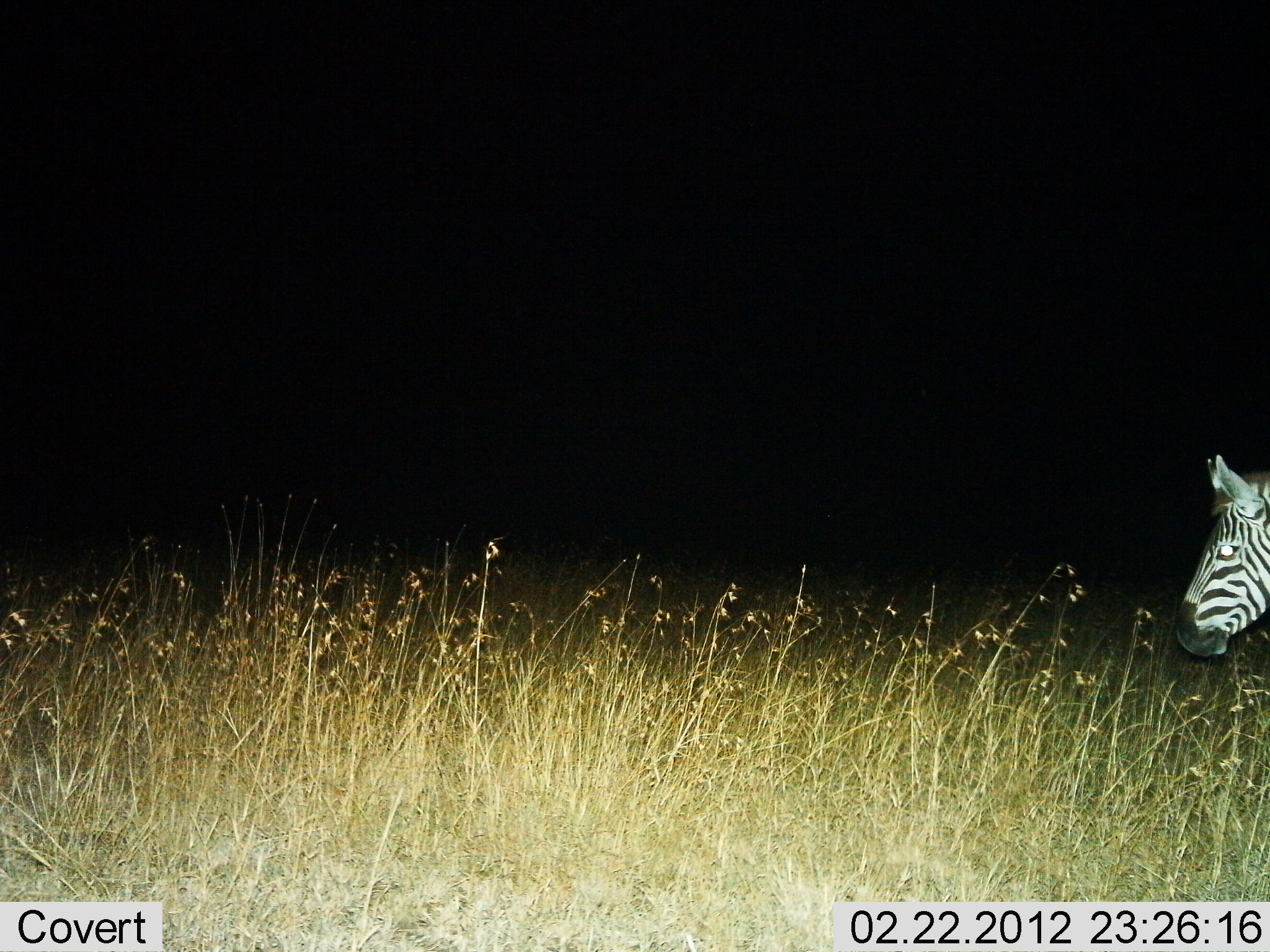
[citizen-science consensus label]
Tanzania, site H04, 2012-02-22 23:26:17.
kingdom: Animalia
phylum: Chordata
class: Mammalia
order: Perissodactyla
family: Equidae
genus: Equus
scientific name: Equus quagga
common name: plains zebra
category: zebra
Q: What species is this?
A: Zebra (plains zebra) (Equus quagga).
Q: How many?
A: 1.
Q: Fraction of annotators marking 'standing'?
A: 58%.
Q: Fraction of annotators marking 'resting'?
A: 0%.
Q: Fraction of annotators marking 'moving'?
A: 47%.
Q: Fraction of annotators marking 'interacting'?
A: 0%.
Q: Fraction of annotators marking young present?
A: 0%.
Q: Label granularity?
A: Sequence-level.